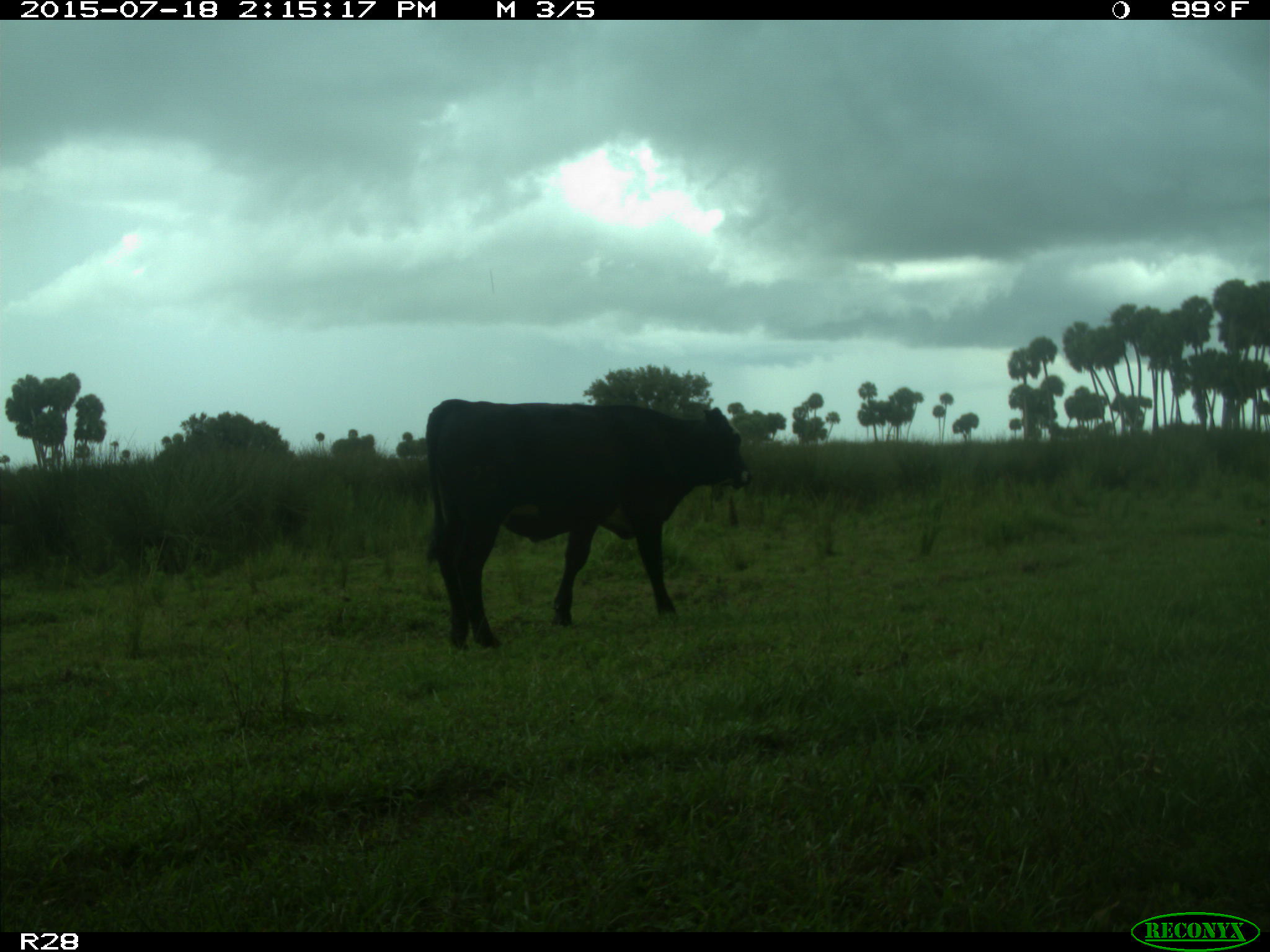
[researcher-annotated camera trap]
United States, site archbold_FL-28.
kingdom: Animalia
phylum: Chordata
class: Mammalia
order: Artiodactyla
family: Bovidae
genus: Bos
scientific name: Bos taurus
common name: domestic cow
Bos taurus (domestic cow).